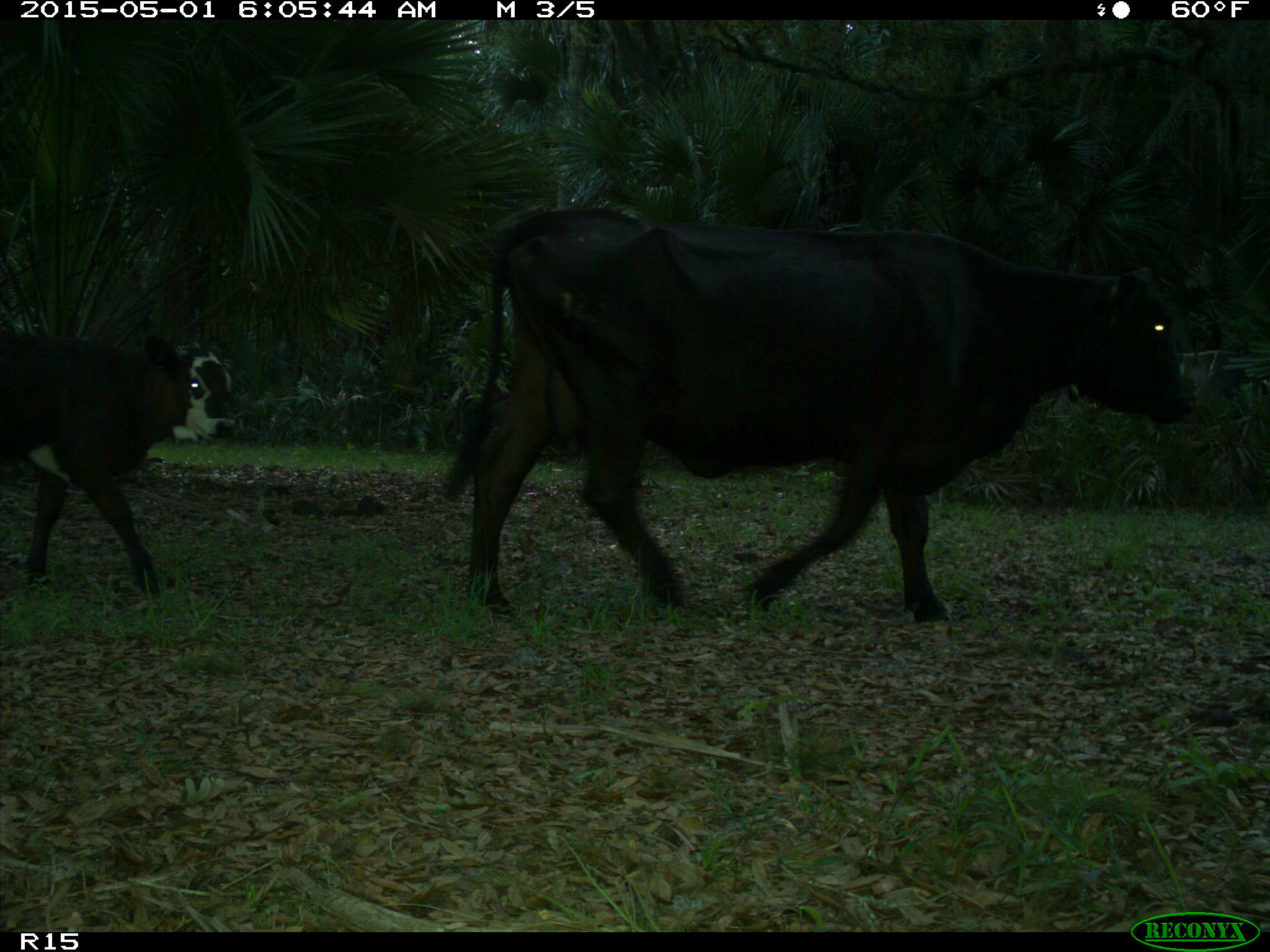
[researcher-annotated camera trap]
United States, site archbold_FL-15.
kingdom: Animalia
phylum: Chordata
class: Mammalia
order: Artiodactyla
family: Bovidae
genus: Bos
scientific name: Bos taurus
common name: domestic cow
Bos taurus (domestic cow).